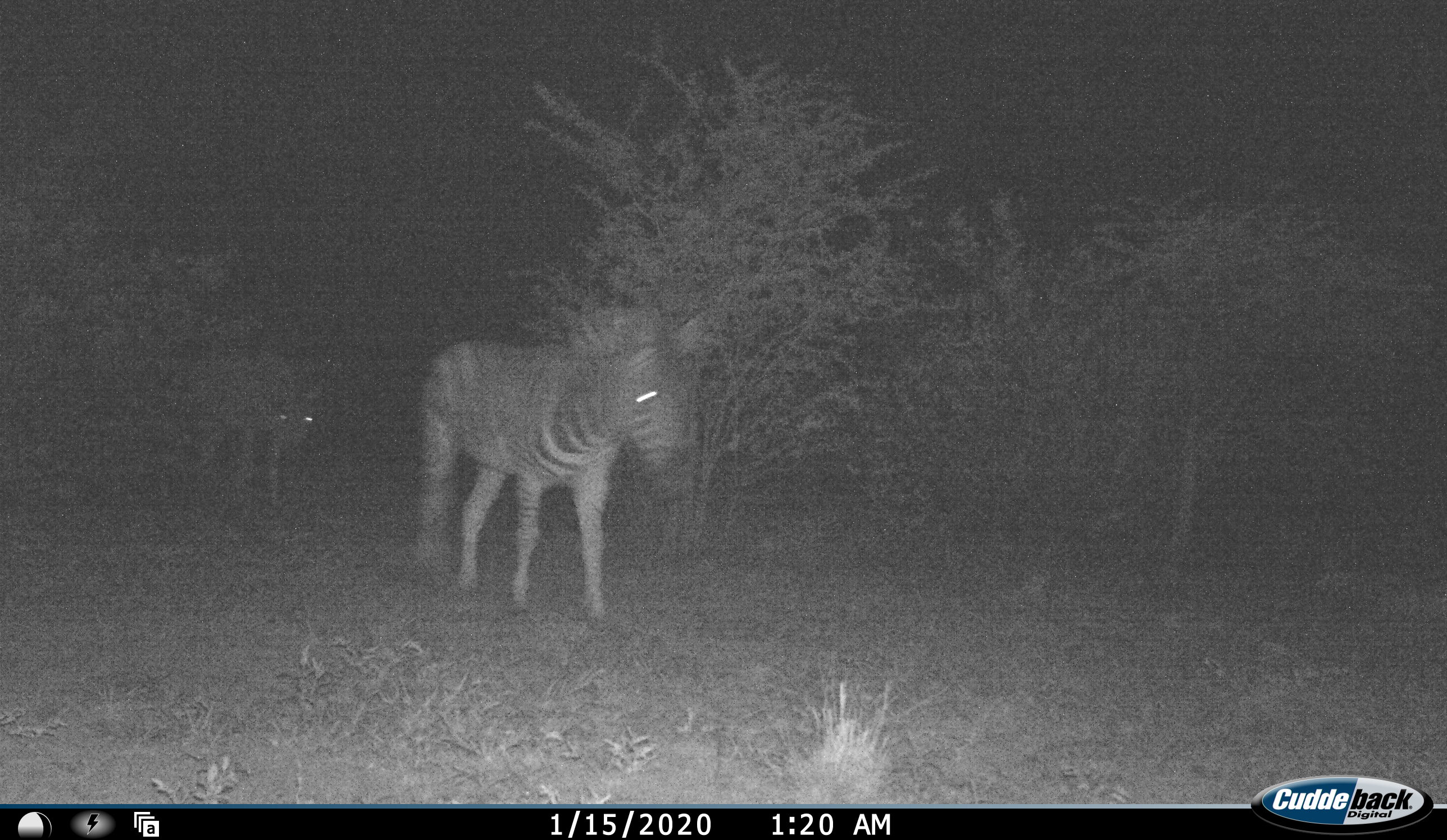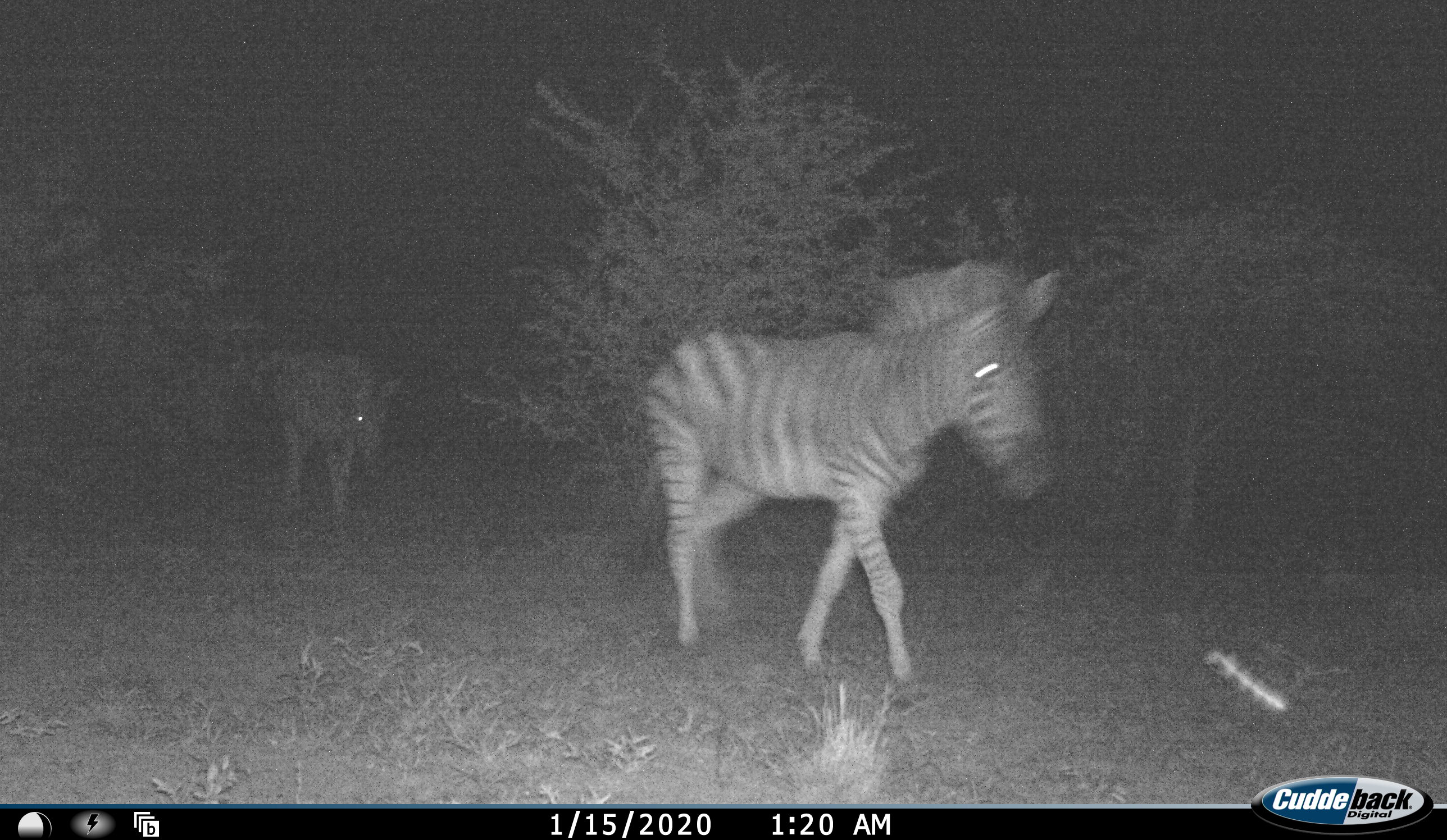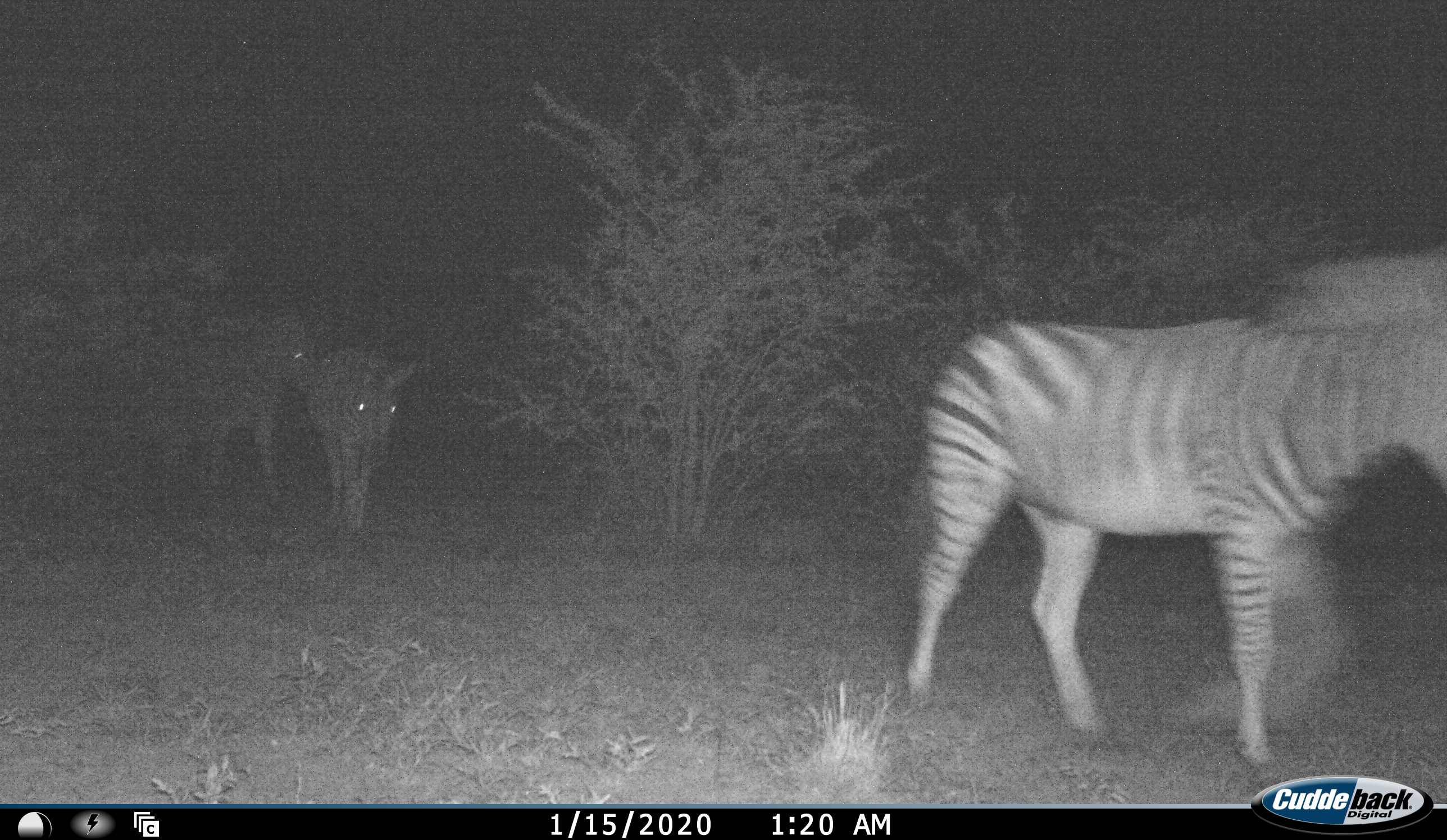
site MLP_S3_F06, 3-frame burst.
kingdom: Animalia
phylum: Chordata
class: Mammalia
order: Perissodactyla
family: Equidae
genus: Equus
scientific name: Equus quagga burchellii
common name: burchell's zebra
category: zebraburchells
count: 3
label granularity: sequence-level